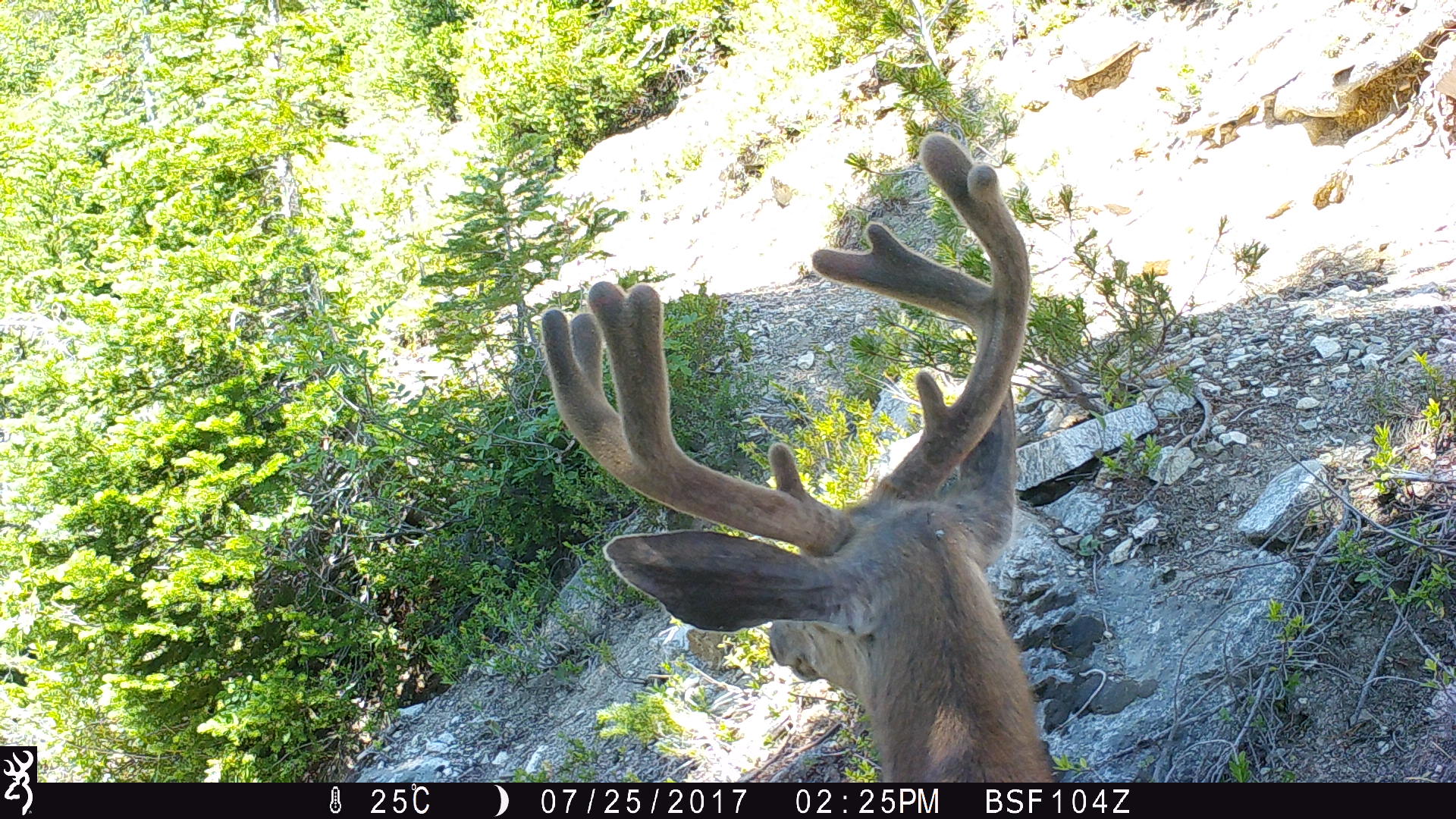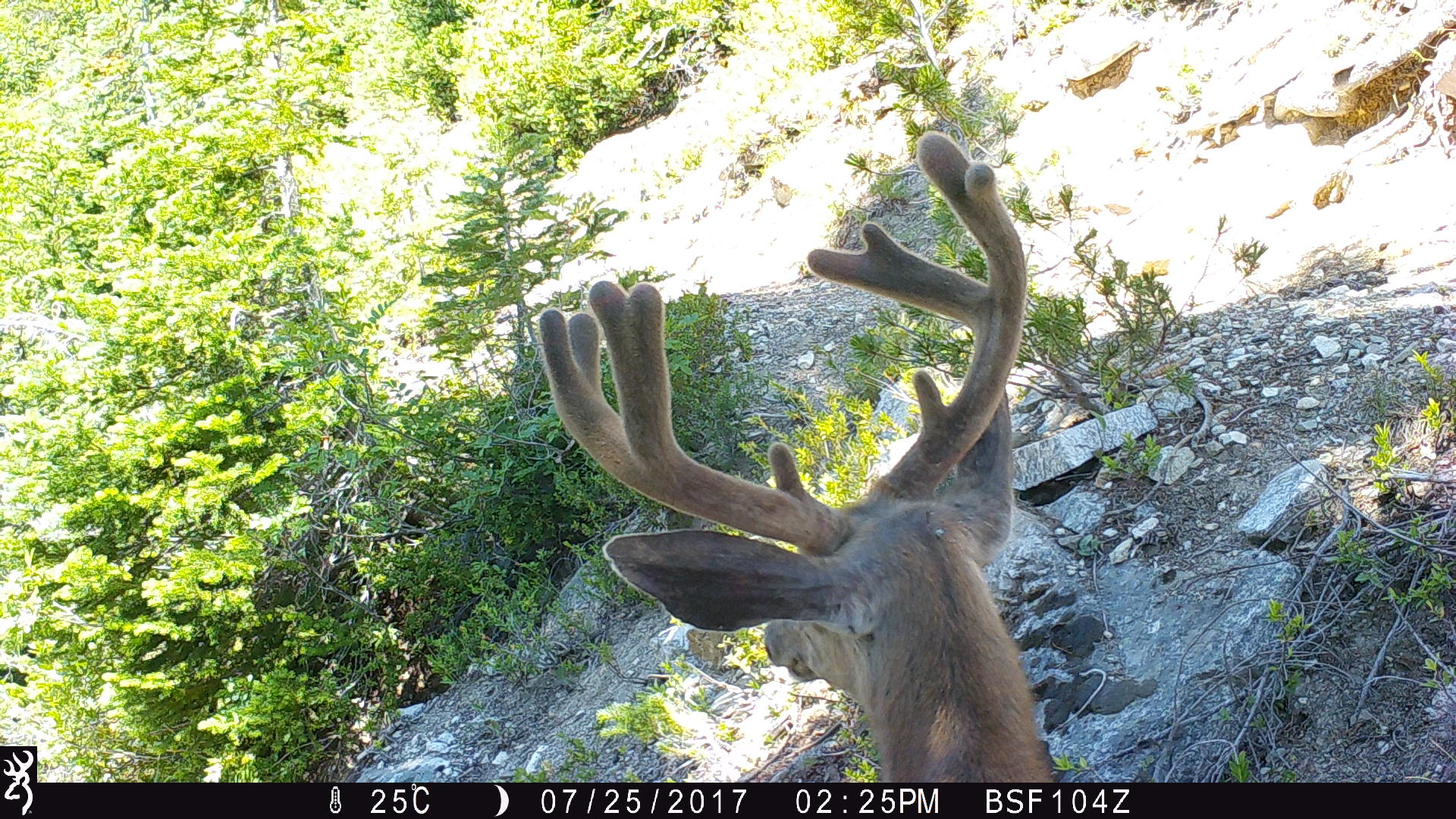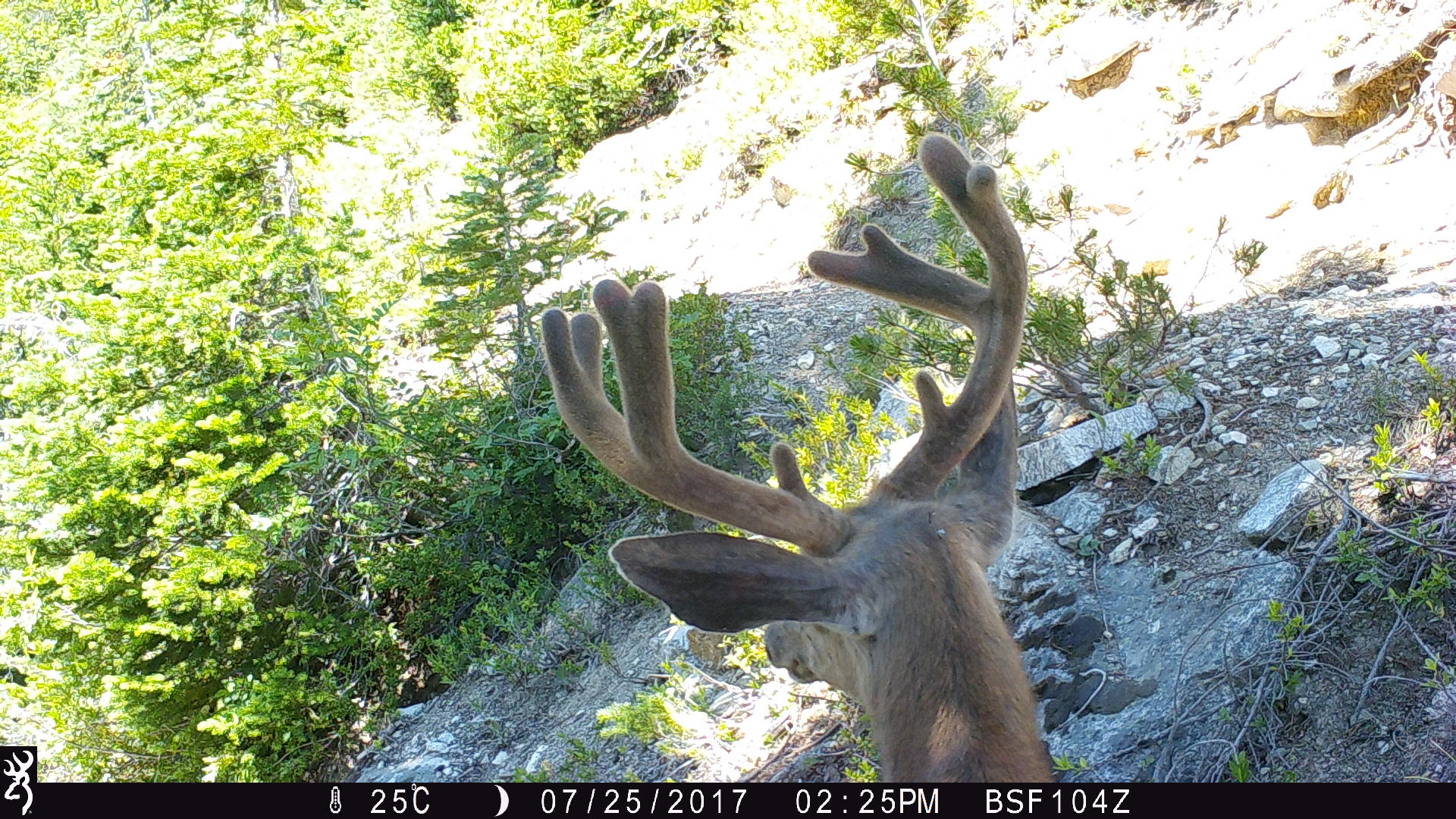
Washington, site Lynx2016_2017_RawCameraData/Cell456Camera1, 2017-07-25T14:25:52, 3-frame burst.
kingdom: Animalia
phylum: Chordata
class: Mammalia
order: Artiodactyla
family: Cervidae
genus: Odocoileus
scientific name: Odocoileus hemionus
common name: mule deer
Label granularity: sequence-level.